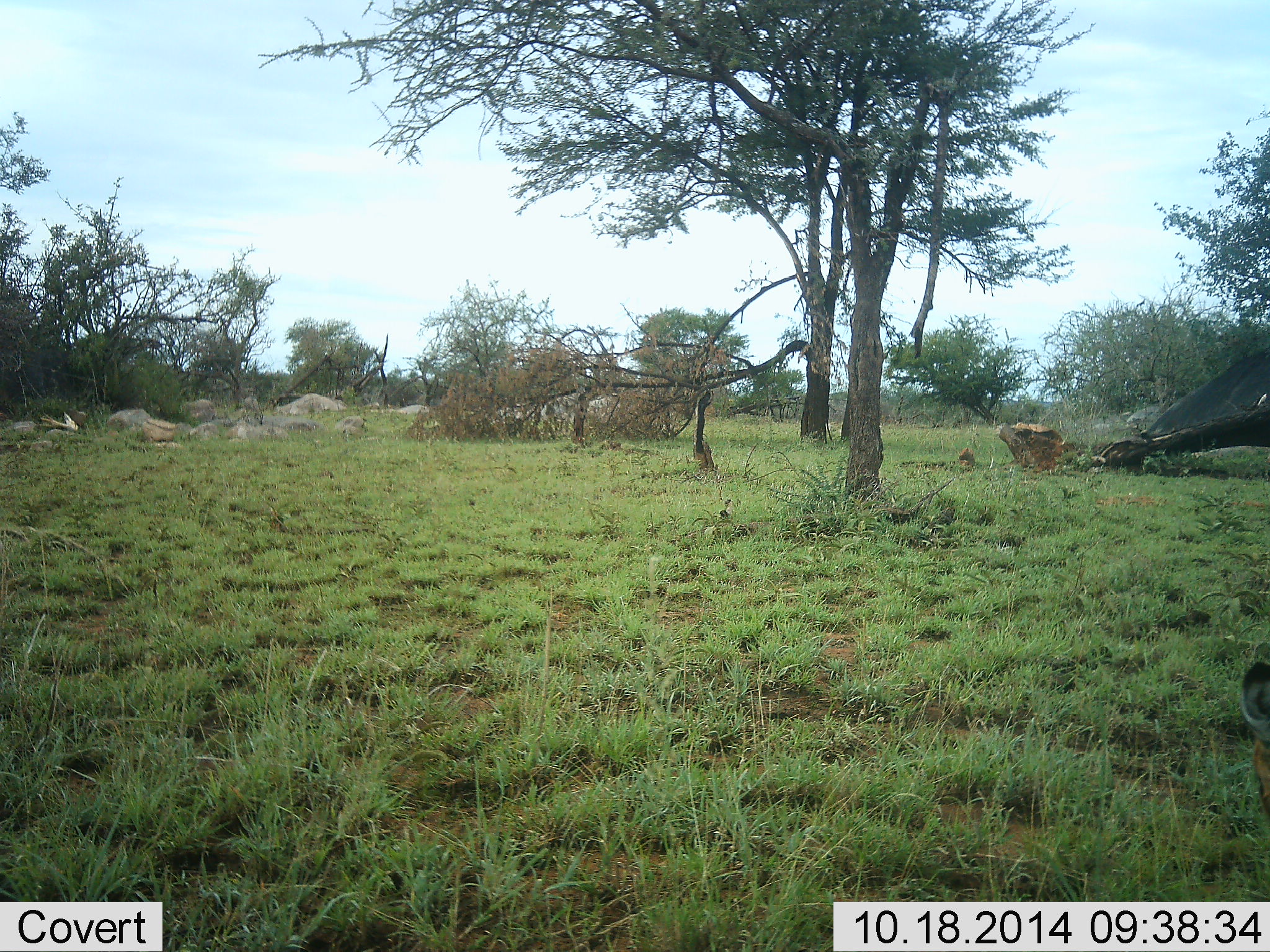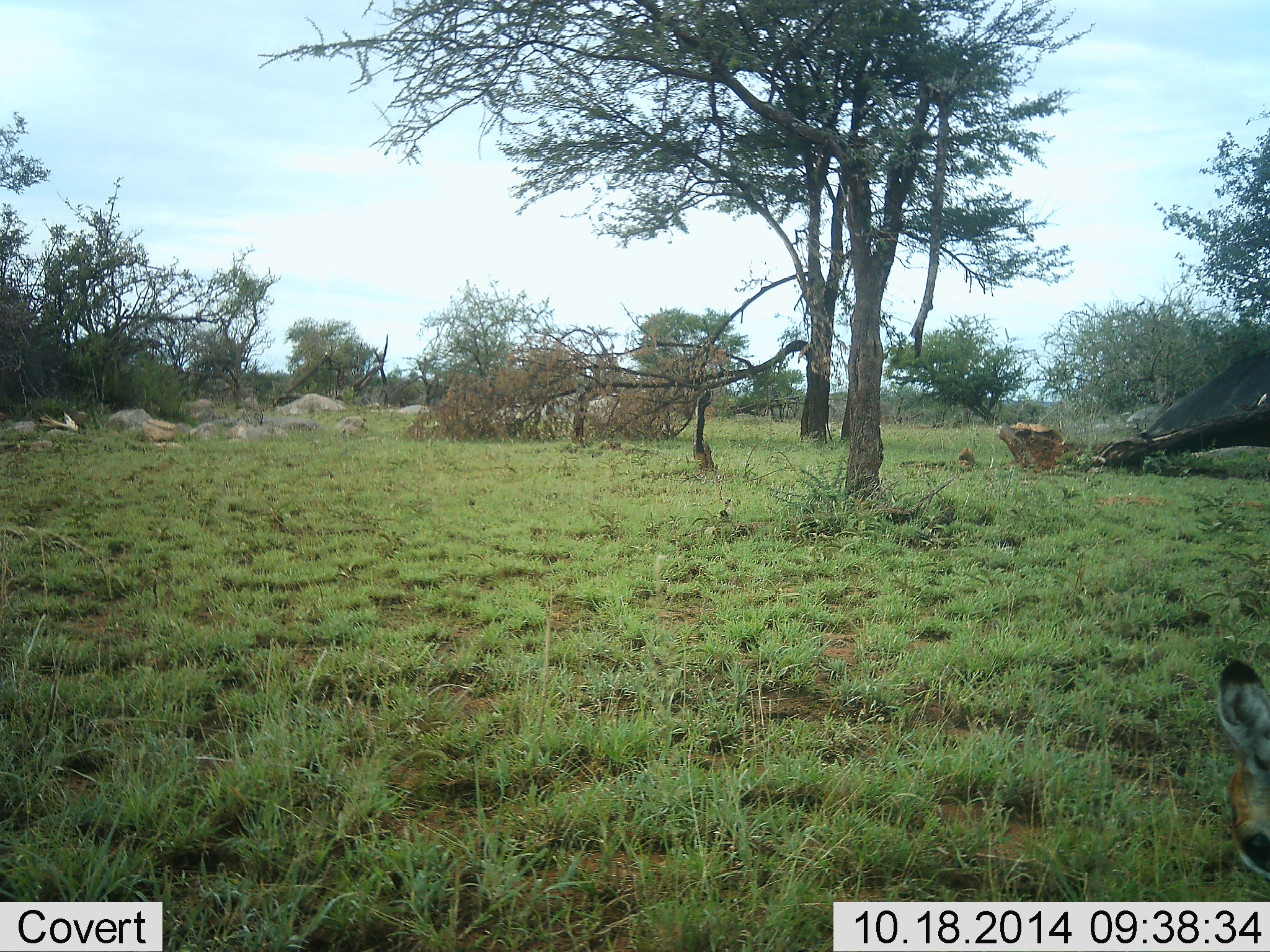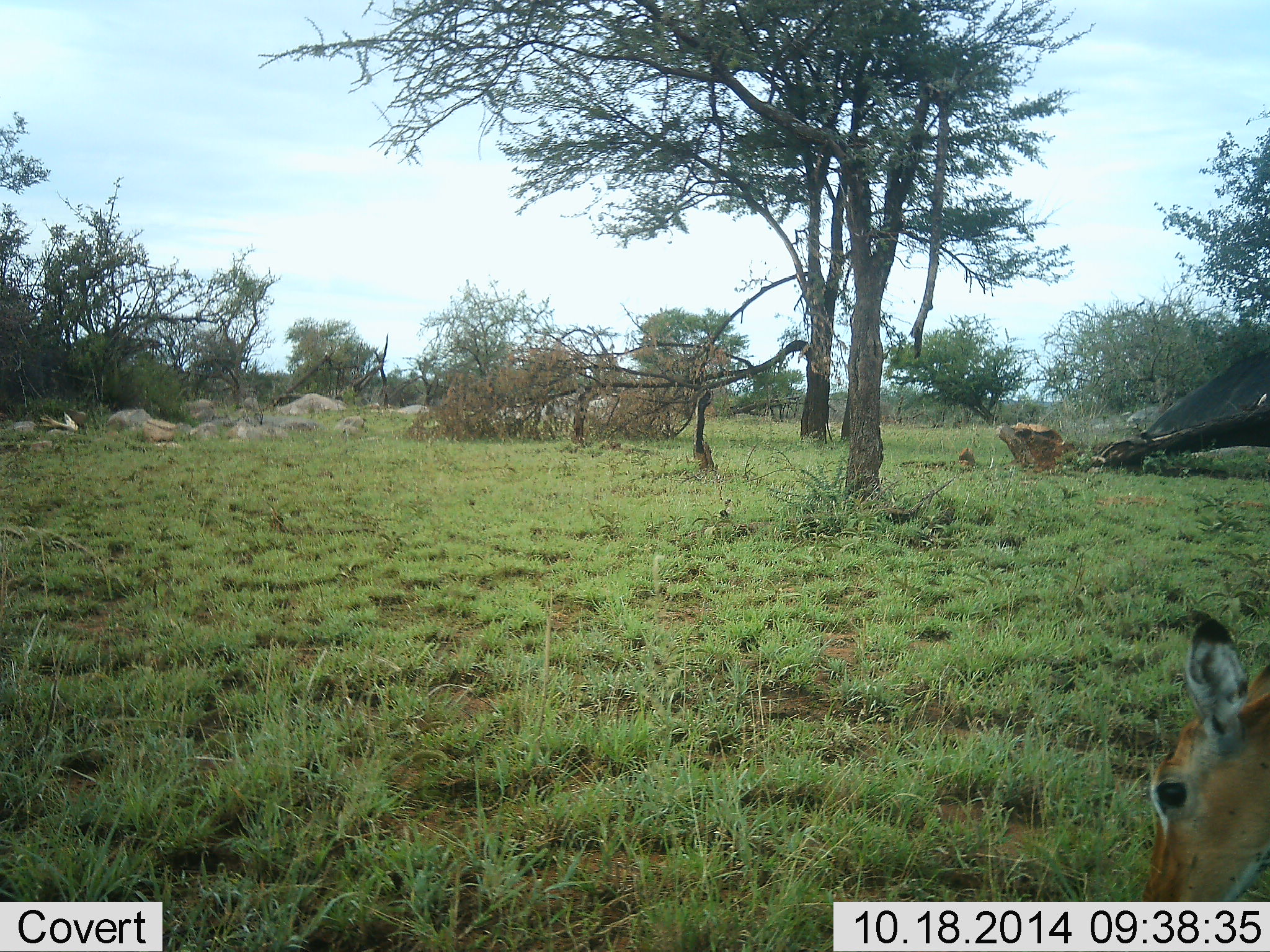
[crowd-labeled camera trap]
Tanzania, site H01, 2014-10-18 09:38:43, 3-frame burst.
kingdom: Animalia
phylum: Chordata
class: Mammalia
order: Artiodactyla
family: Bovidae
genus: Eudorcas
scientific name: Eudorcas thomsonii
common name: thomson's gazelle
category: gazellethomsons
Gazellethomsons (thomson's gazelle) (Eudorcas thomsonii), count 1. Behavior (volunteer vote fractions): standing 0%, resting 0%, moving 25%, interacting 0%. Young present (vote fraction): 0%. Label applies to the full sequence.